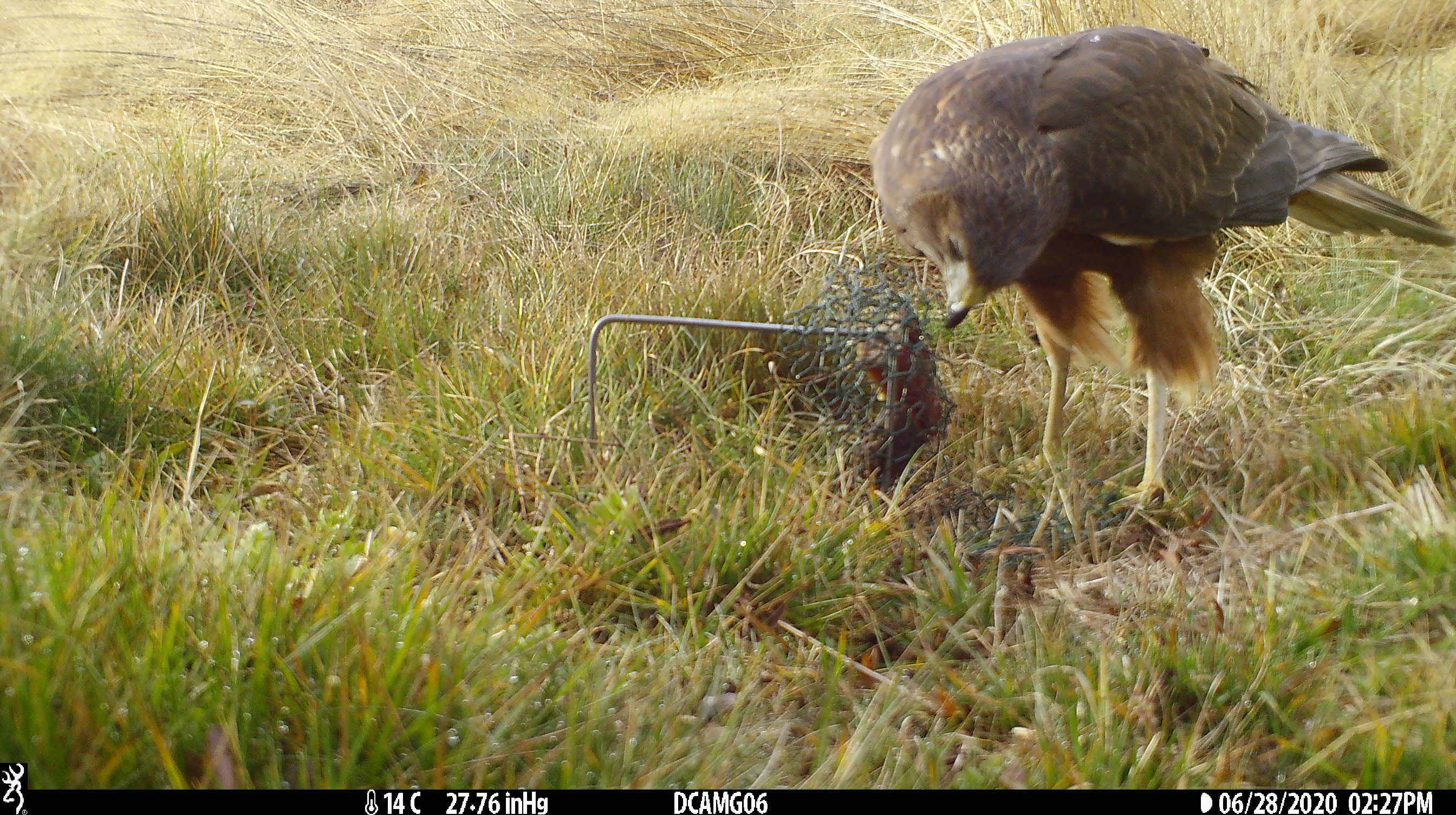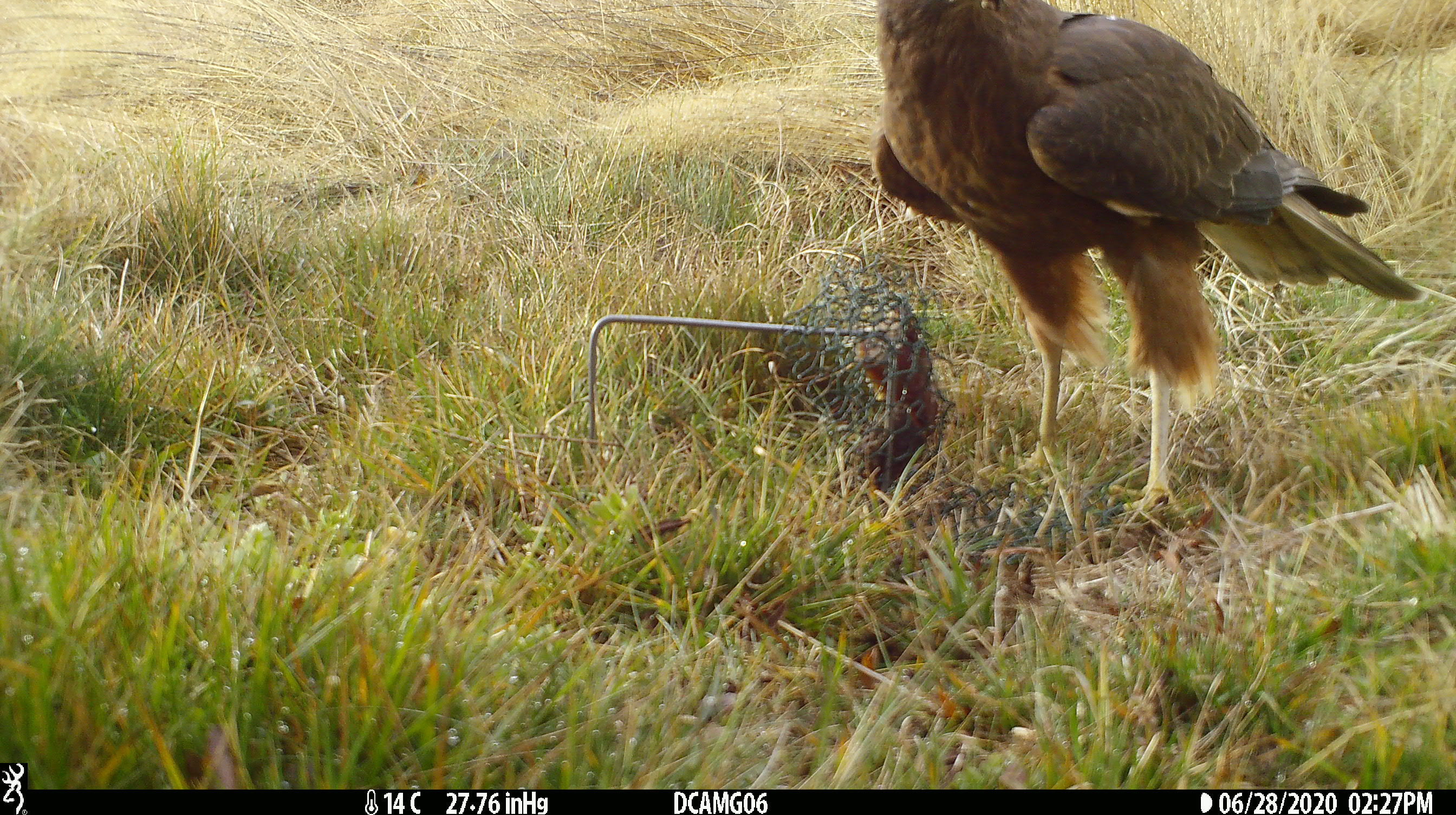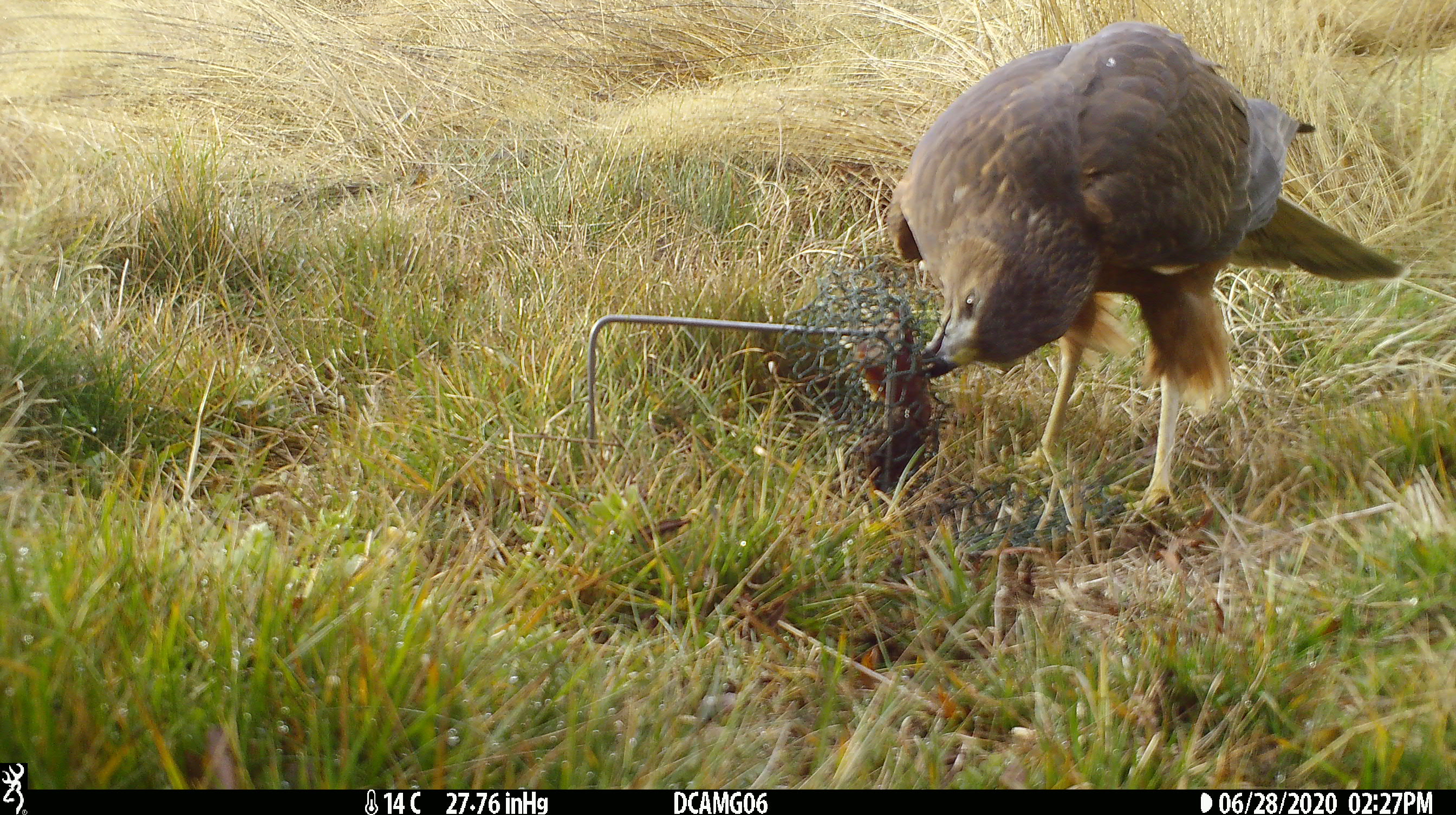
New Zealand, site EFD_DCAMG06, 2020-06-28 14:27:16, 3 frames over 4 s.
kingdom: Animalia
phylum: Chordata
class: Aves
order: Accipitriformes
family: Accipitridae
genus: Circus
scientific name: Circus approximans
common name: swamp harrier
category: harrier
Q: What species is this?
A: Harrier (swamp harrier) (Circus approximans).